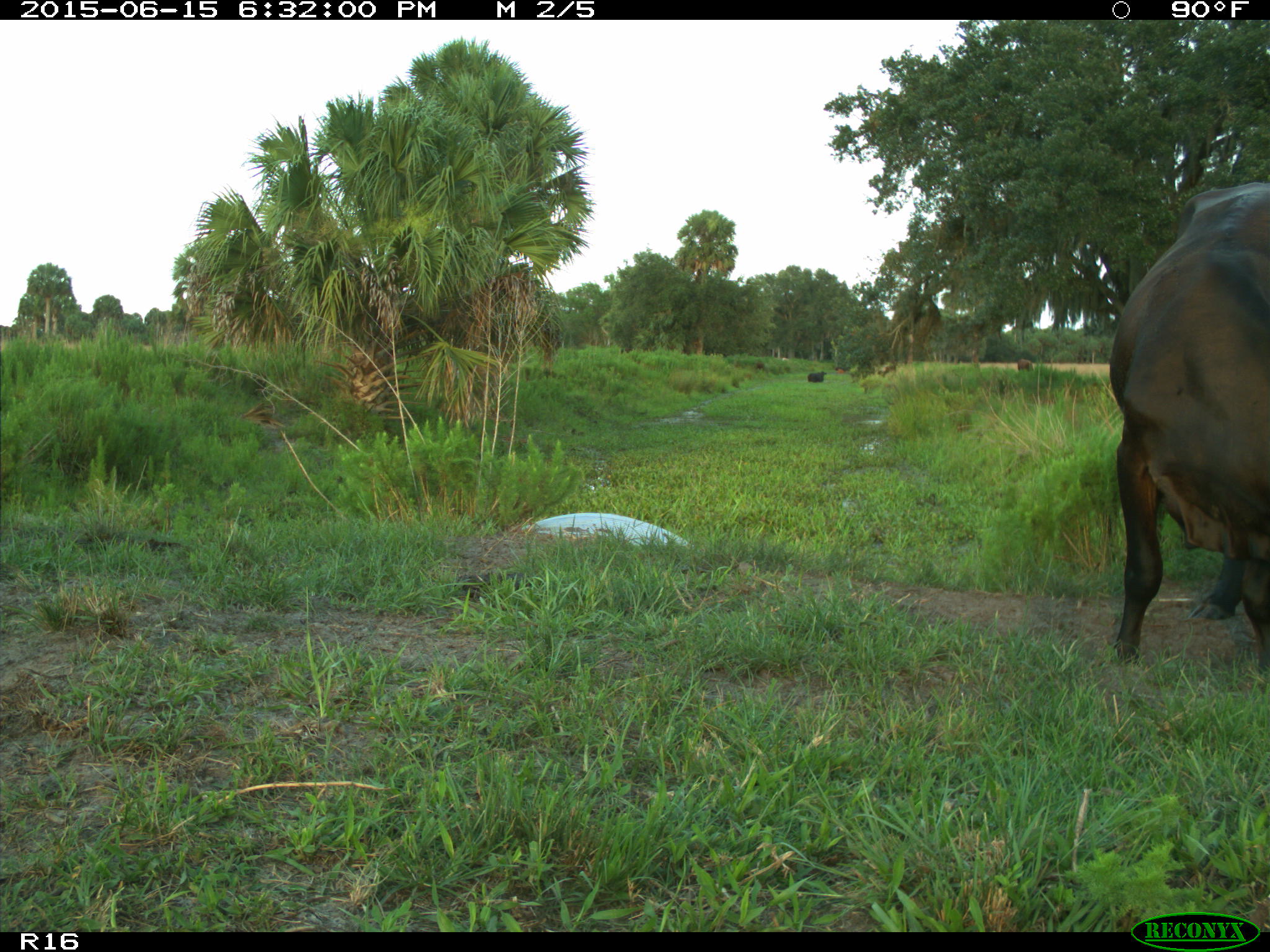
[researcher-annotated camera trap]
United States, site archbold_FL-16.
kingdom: Animalia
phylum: Chordata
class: Mammalia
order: Artiodactyla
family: Bovidae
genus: Bos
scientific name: Bos taurus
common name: domestic cow